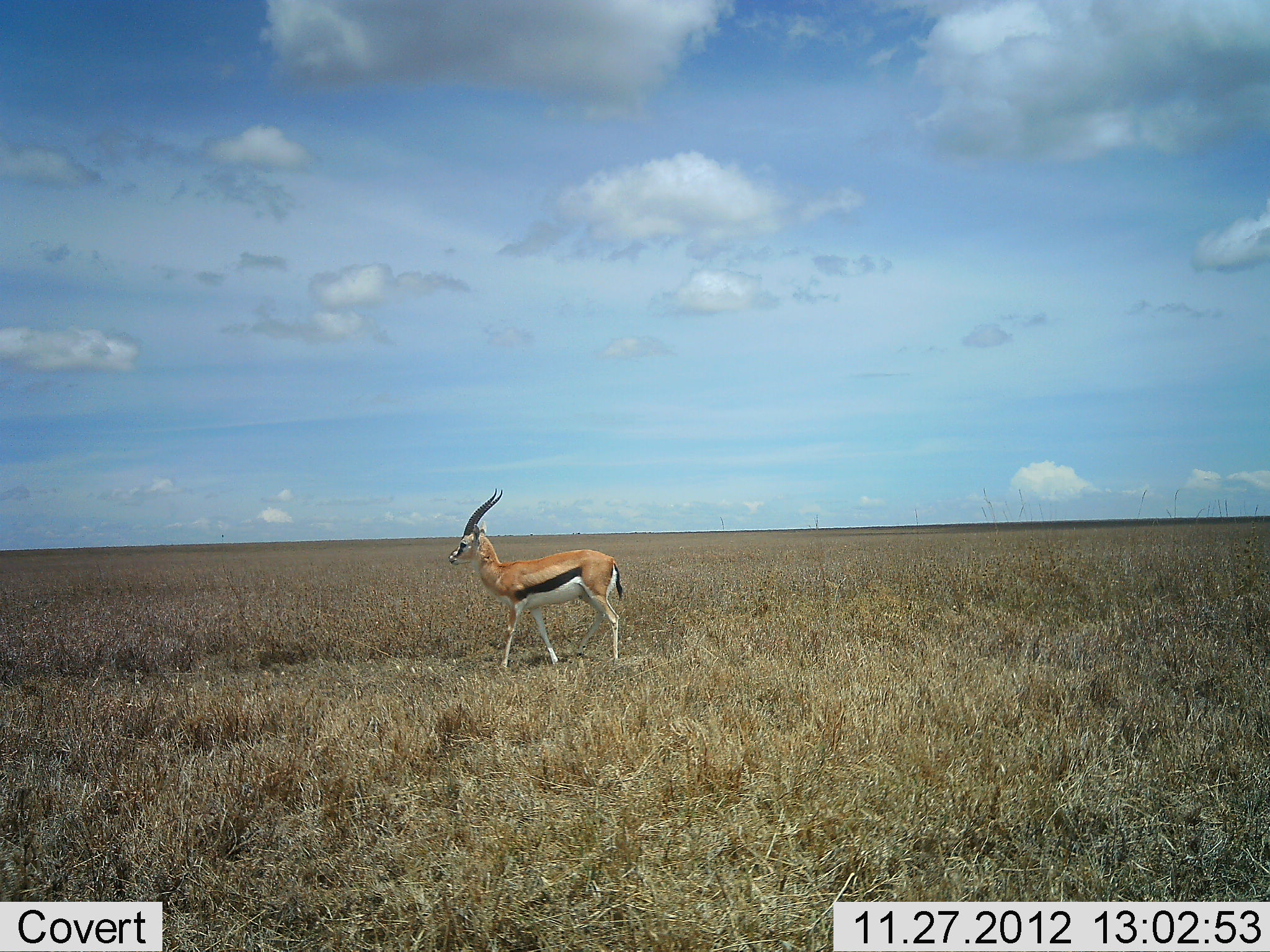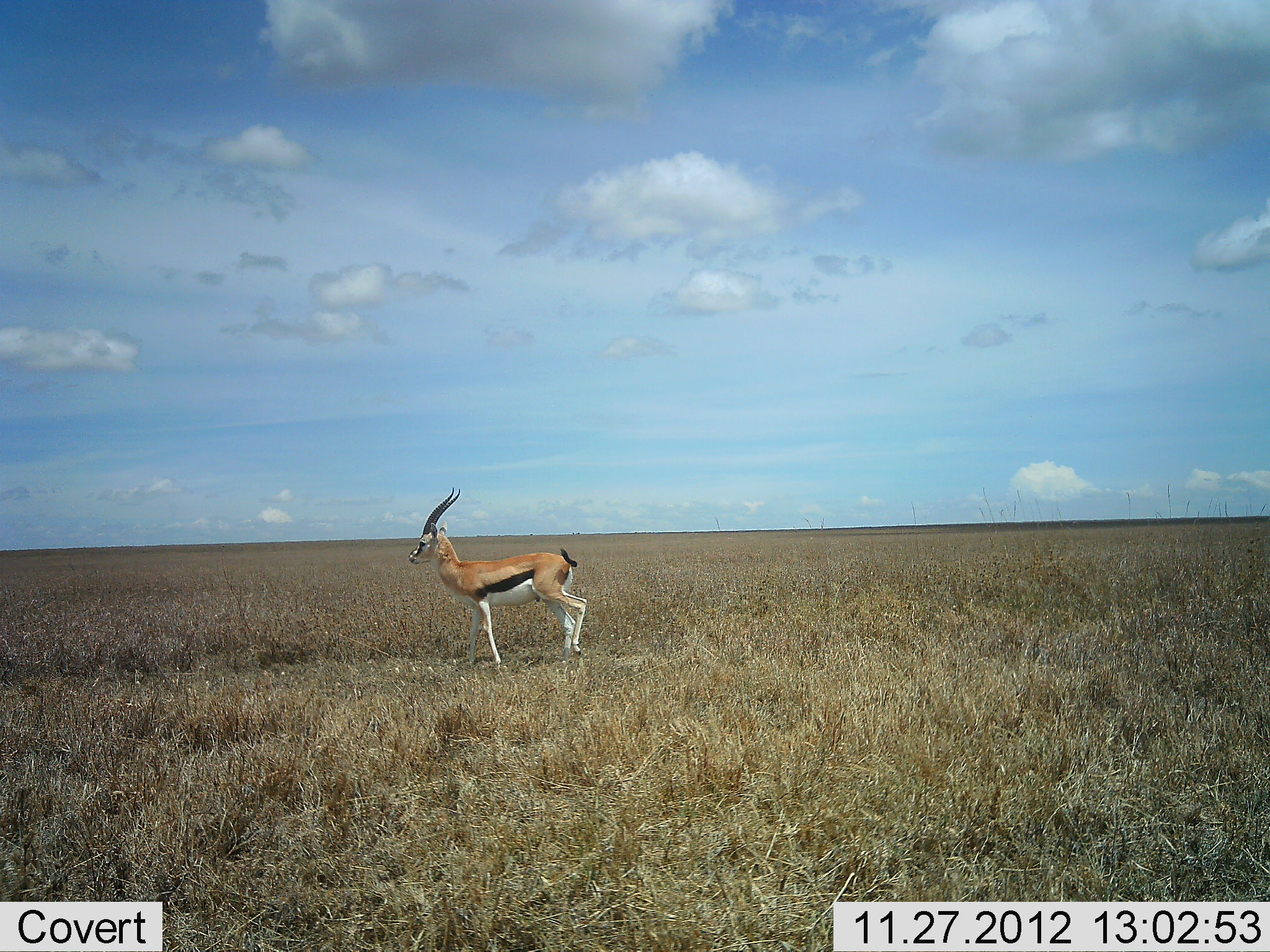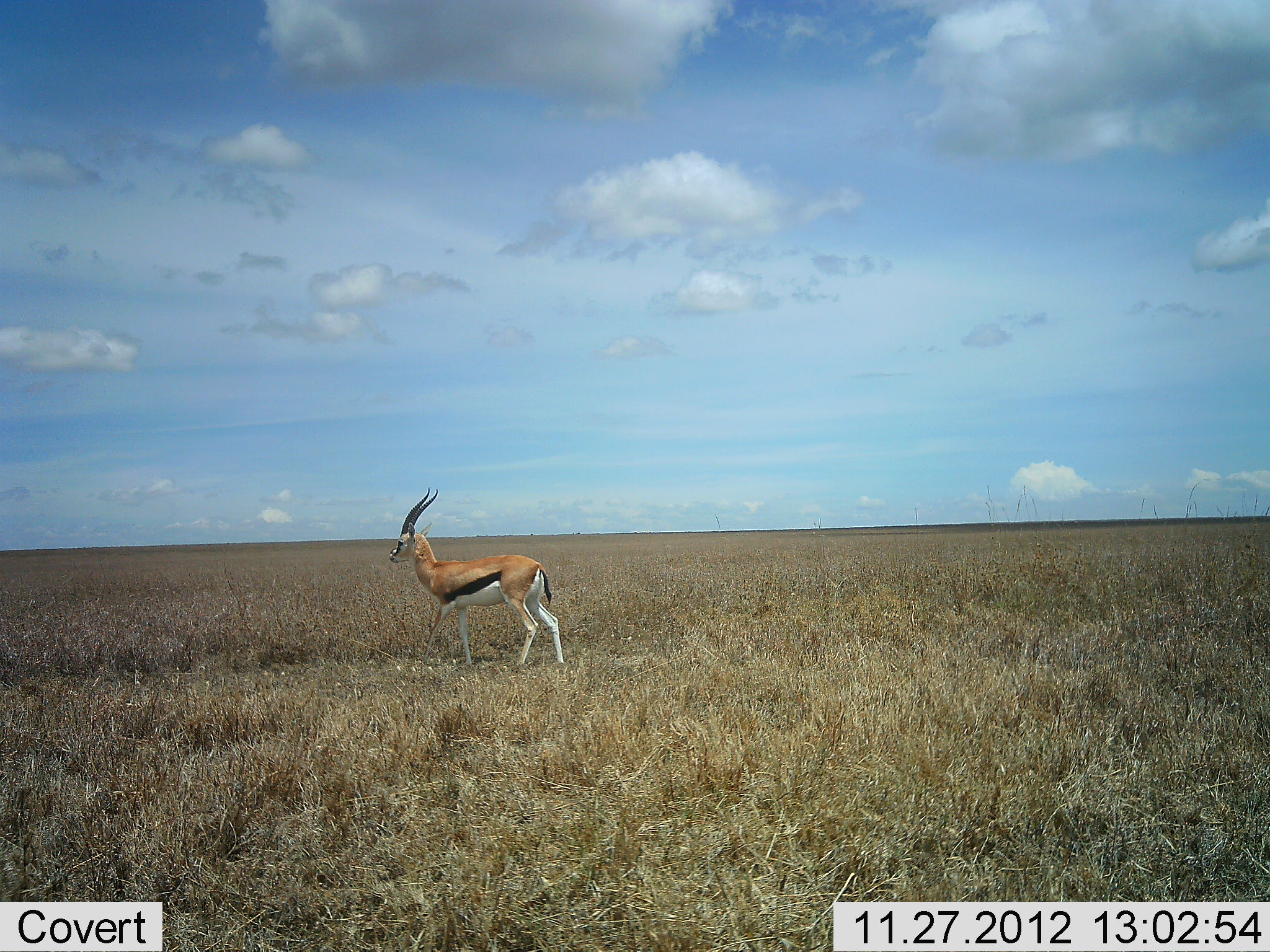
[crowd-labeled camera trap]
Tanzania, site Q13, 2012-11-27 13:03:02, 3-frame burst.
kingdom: Animalia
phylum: Chordata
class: Mammalia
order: Artiodactyla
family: Bovidae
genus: Eudorcas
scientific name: Eudorcas thomsonii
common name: thomson's gazelle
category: gazellethomsons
Gazellethomsons (thomson's gazelle) (Eudorcas thomsonii), count 1. Behavior (volunteer vote fractions): standing 26%, resting 0%, moving 79%, interacting 0%. Young present (vote fraction): 0%. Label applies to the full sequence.